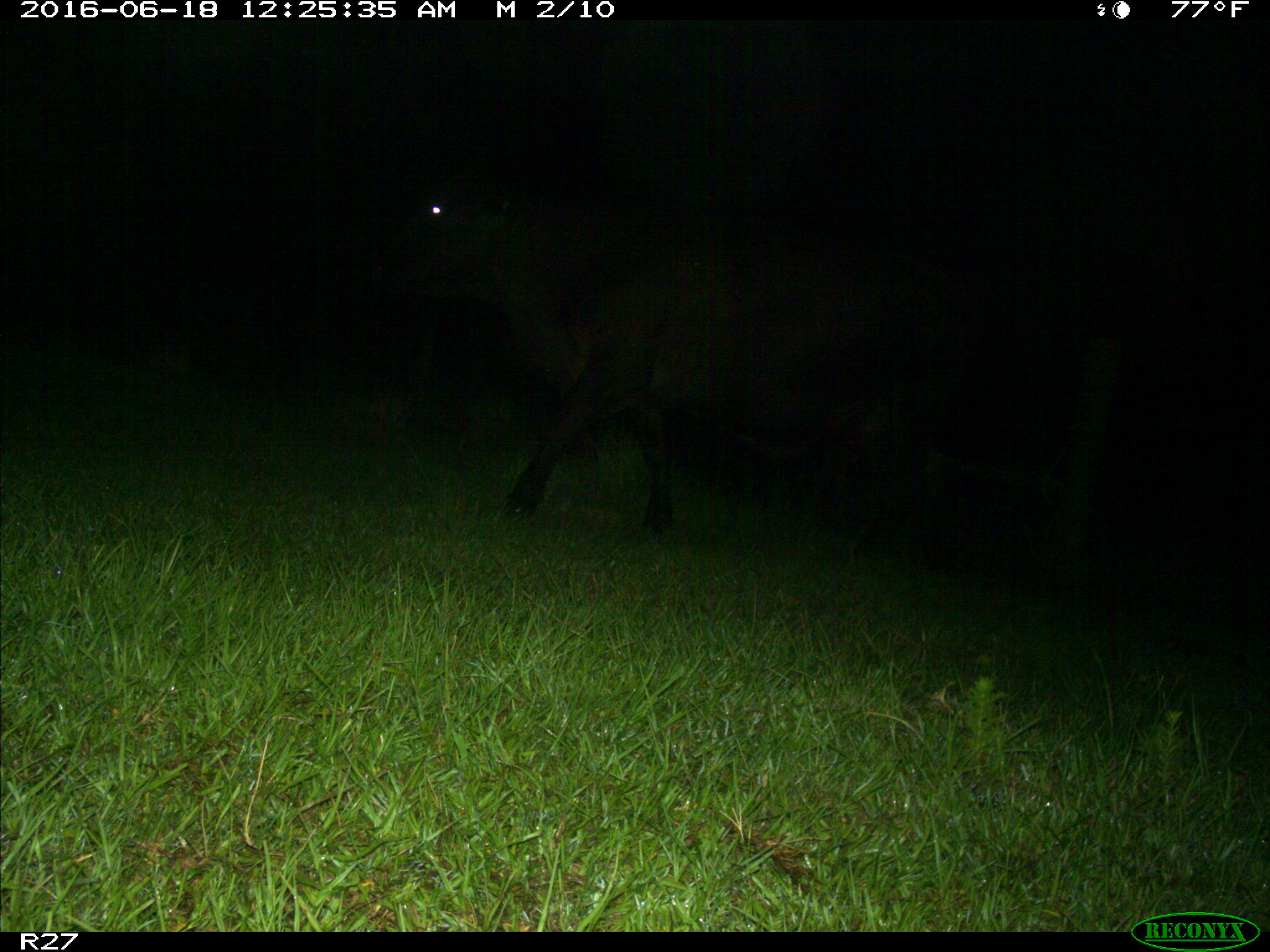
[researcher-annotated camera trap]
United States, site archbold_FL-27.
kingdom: Animalia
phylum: Chordata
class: Mammalia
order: Artiodactyla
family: Bovidae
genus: Bos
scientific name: Bos taurus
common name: domestic cow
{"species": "Bos taurus (domestic cow)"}